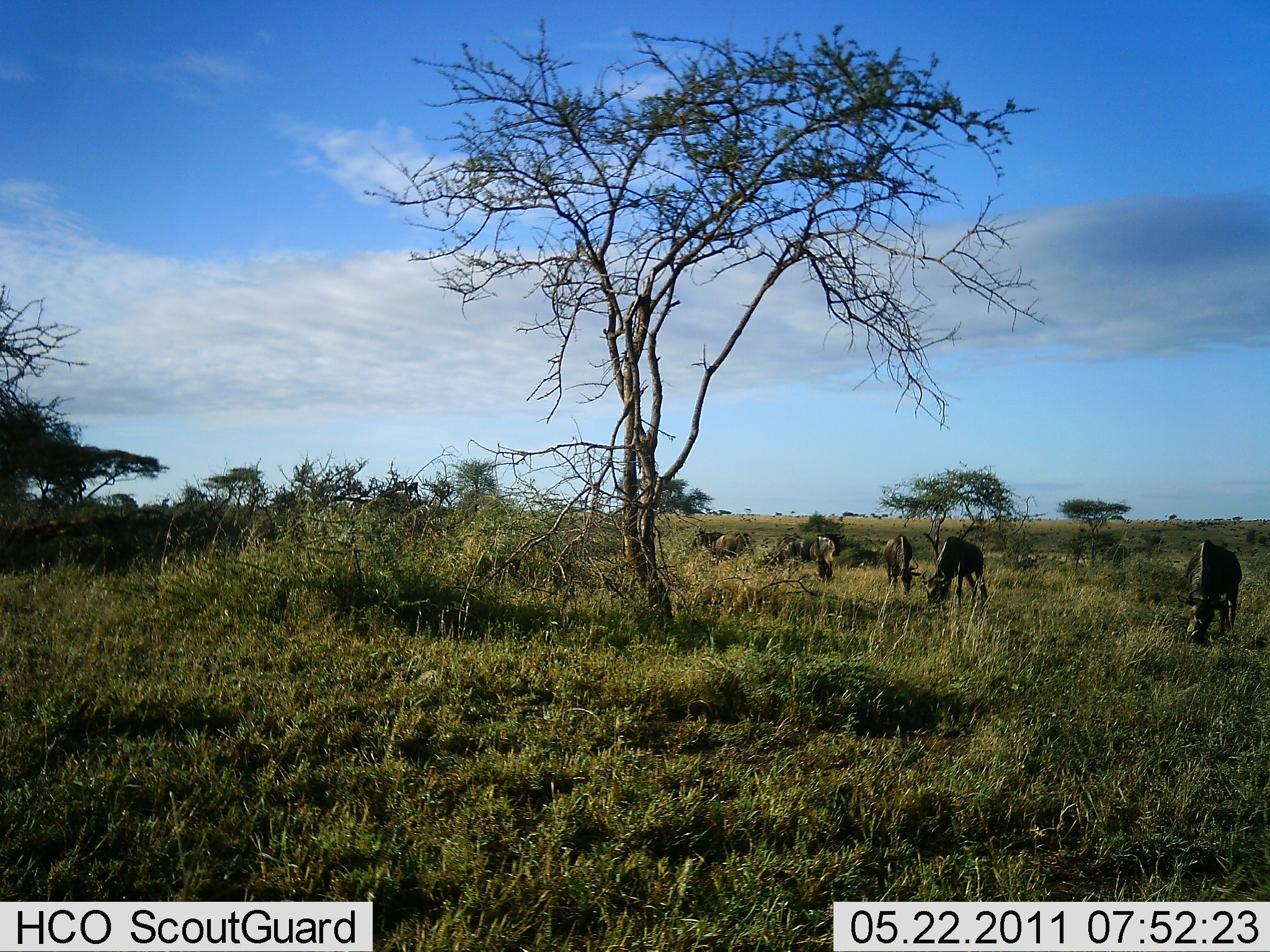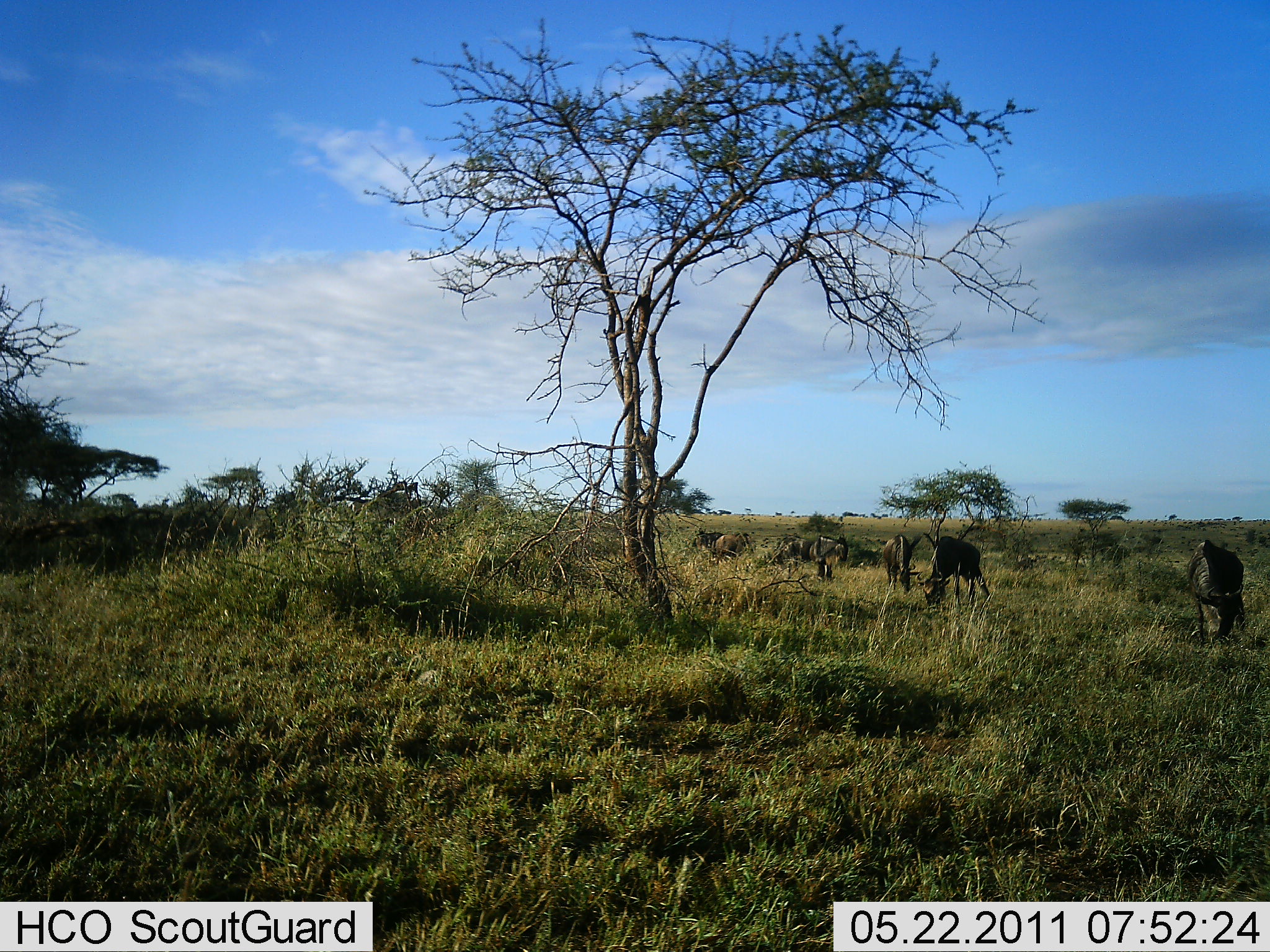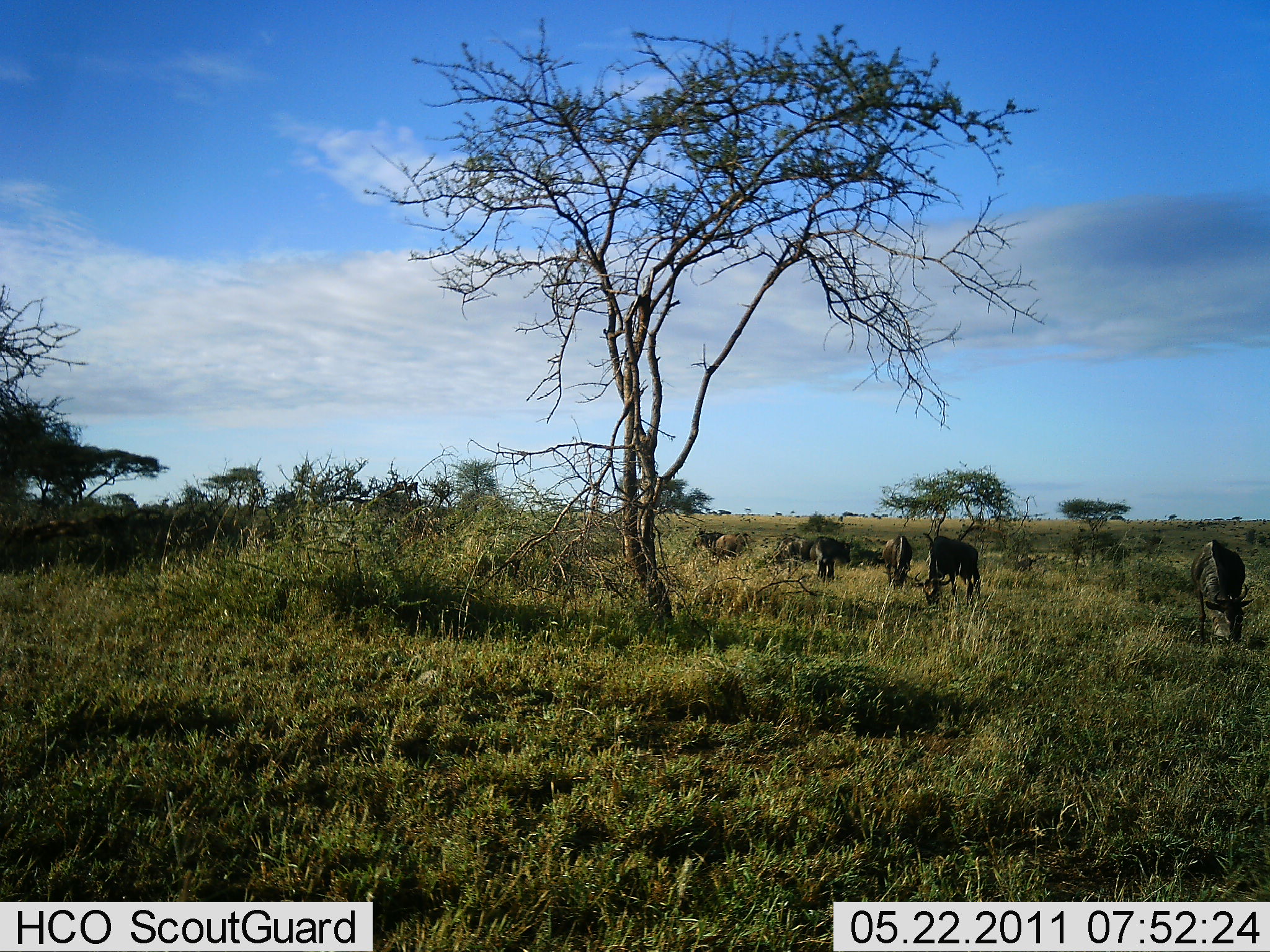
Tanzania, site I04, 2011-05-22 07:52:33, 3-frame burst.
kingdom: Animalia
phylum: Chordata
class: Mammalia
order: Artiodactyla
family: Bovidae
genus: Connochaetes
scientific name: Connochaetes taurinus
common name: blue wildebeest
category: wildebeest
Wildebeest (blue wildebeest) (Connochaetes taurinus), count 6. Behavior (volunteer vote fractions): standing 50%, resting 0%, moving 20%, interacting 0%. Young present (vote fraction): 0%. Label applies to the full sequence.